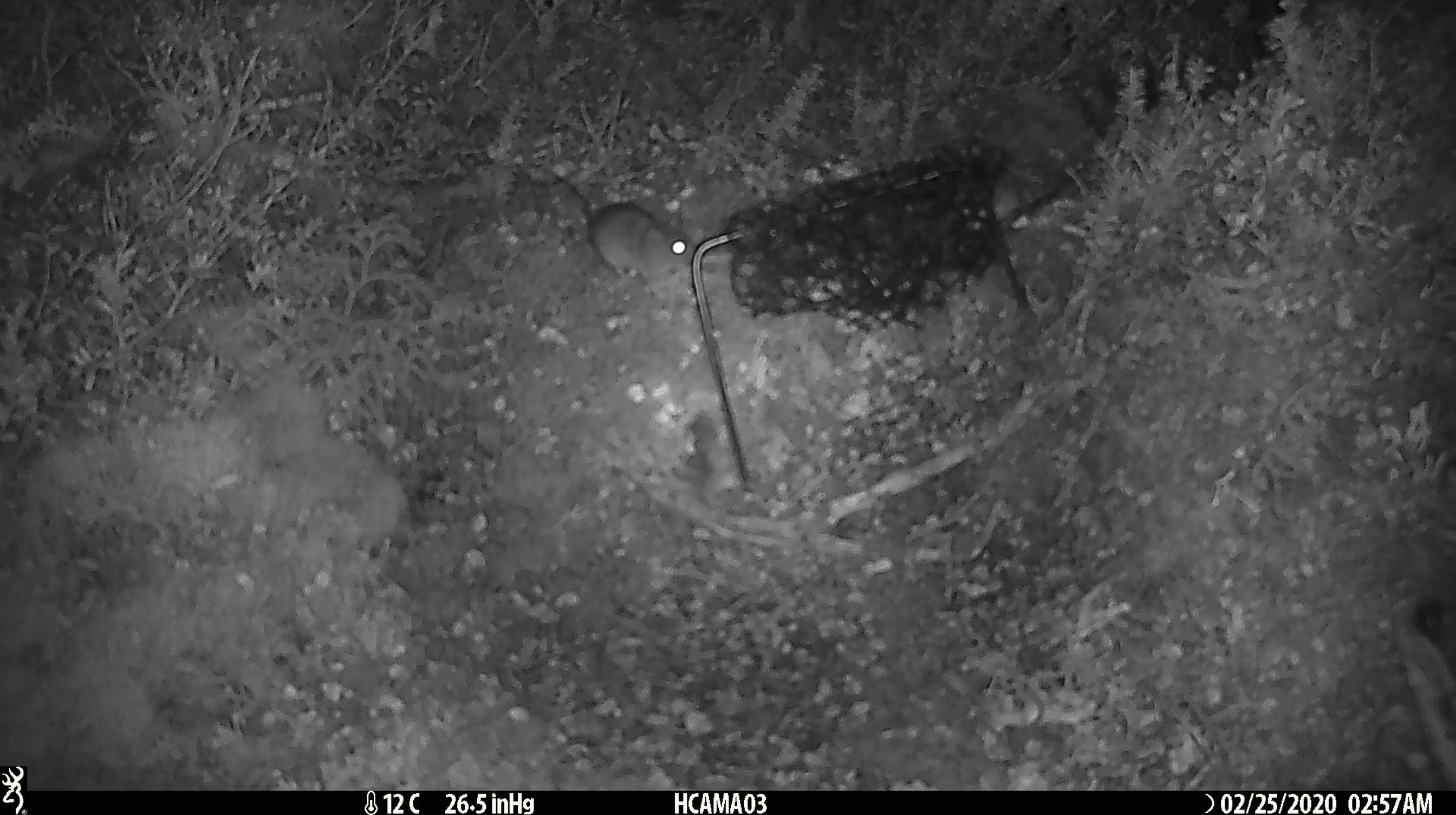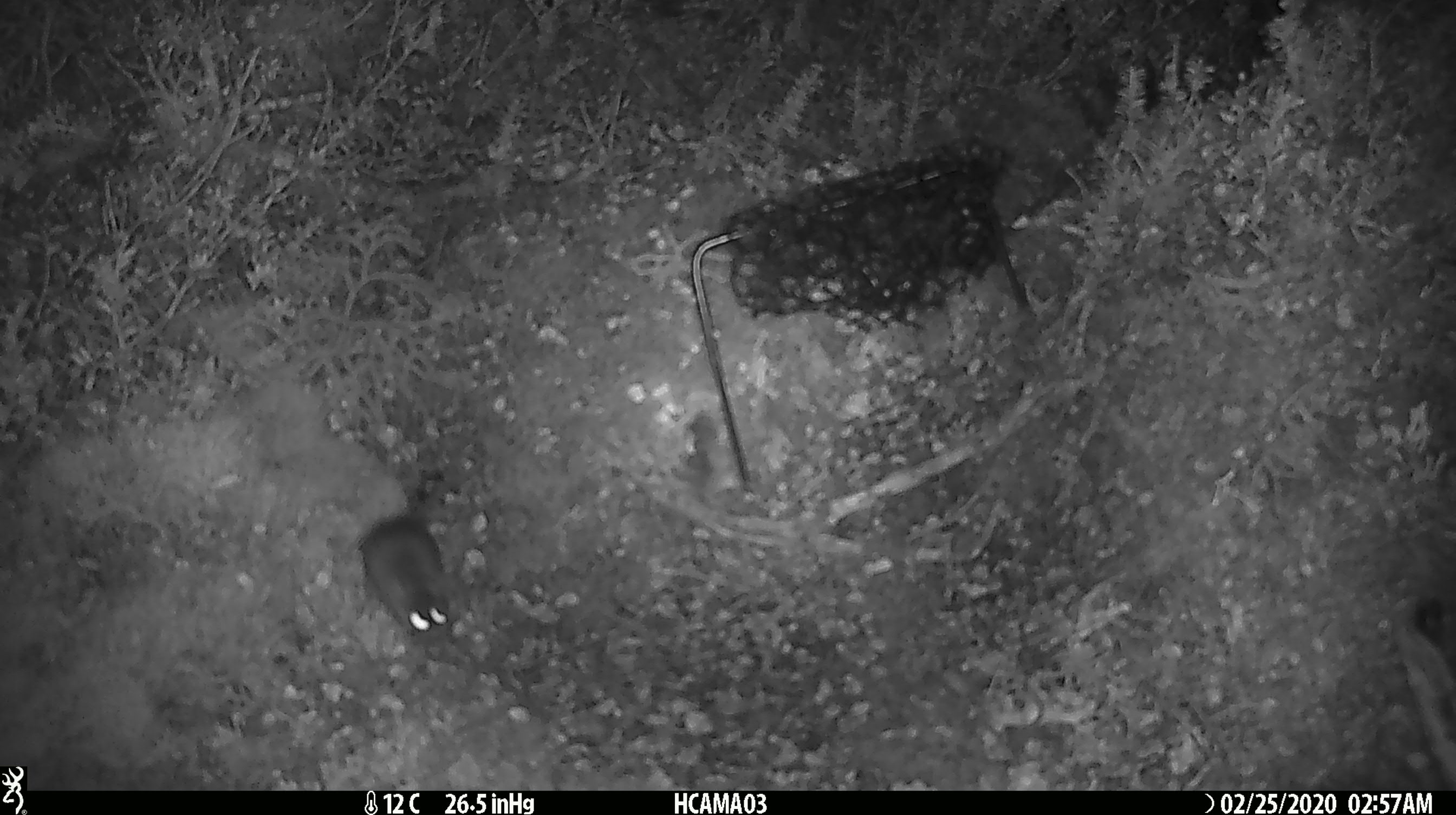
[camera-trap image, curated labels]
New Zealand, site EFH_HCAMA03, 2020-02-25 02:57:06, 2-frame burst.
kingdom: Animalia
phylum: Chordata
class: Mammalia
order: Rodentia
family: Muridae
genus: Mus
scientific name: Mus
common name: mouse